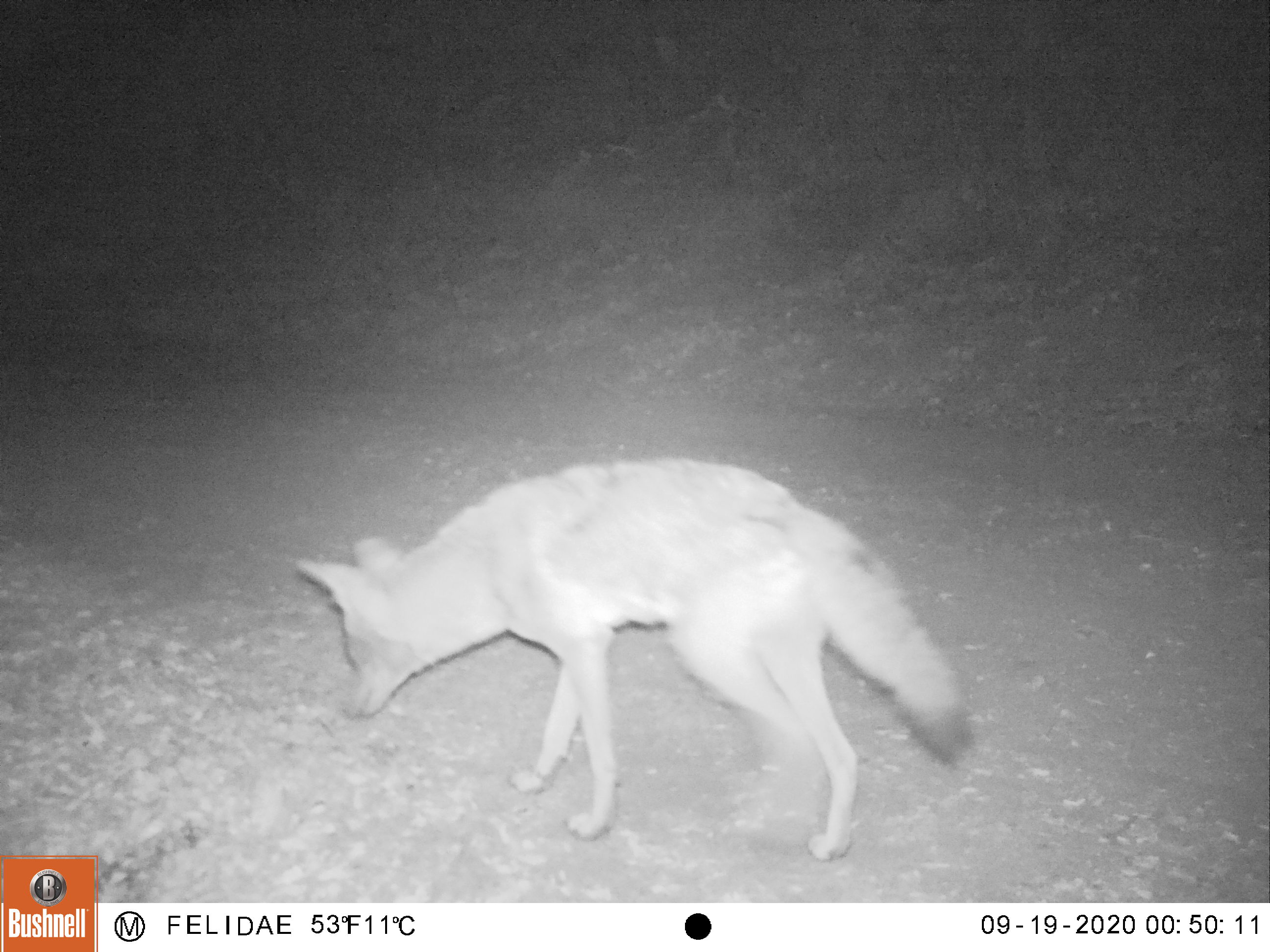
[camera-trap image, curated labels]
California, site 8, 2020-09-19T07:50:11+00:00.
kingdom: Animalia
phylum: Chordata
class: Mammalia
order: Carnivora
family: Canidae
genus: Canis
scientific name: Canis latrans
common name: coyote